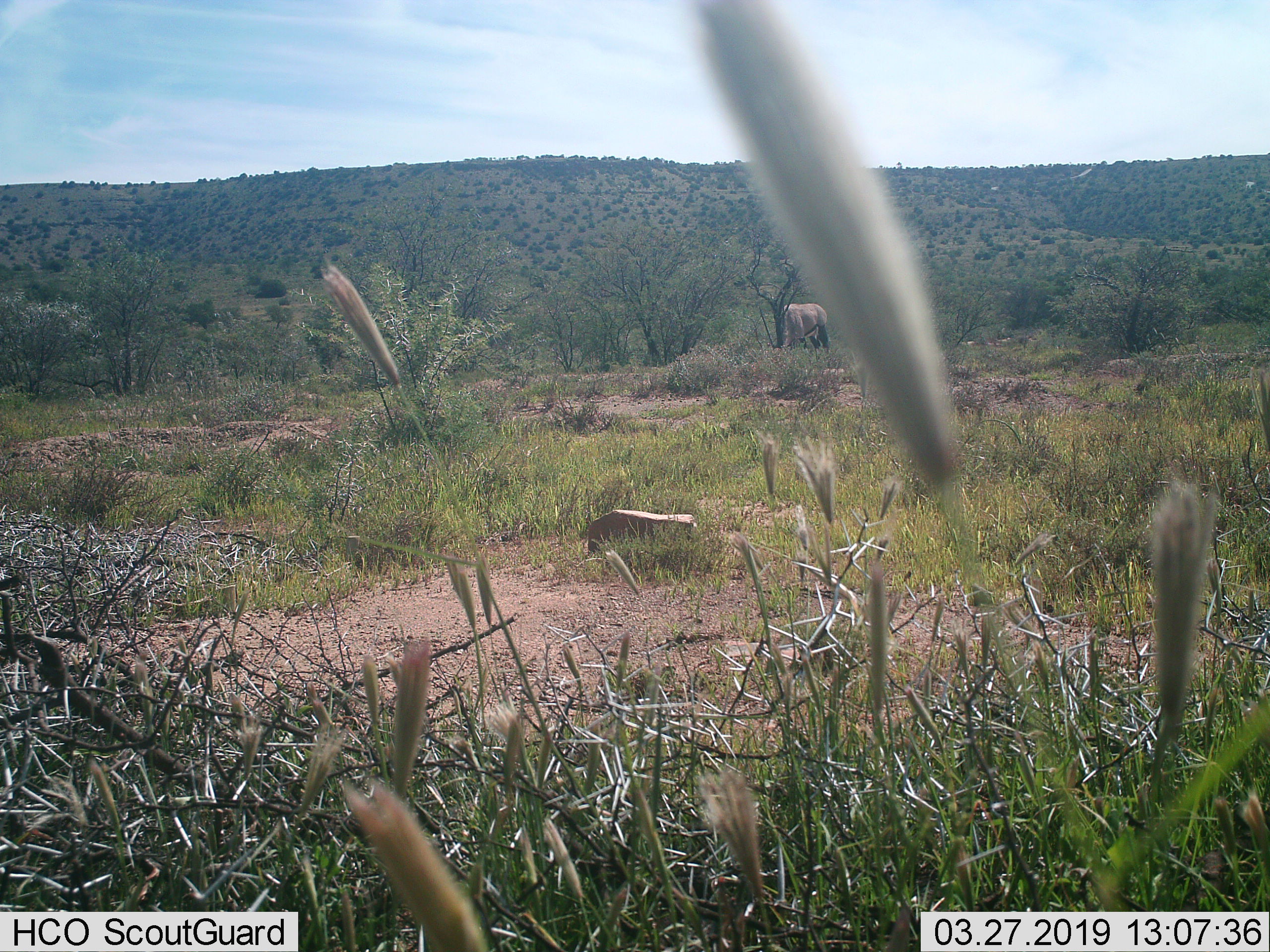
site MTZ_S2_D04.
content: unidentified animal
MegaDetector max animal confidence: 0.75